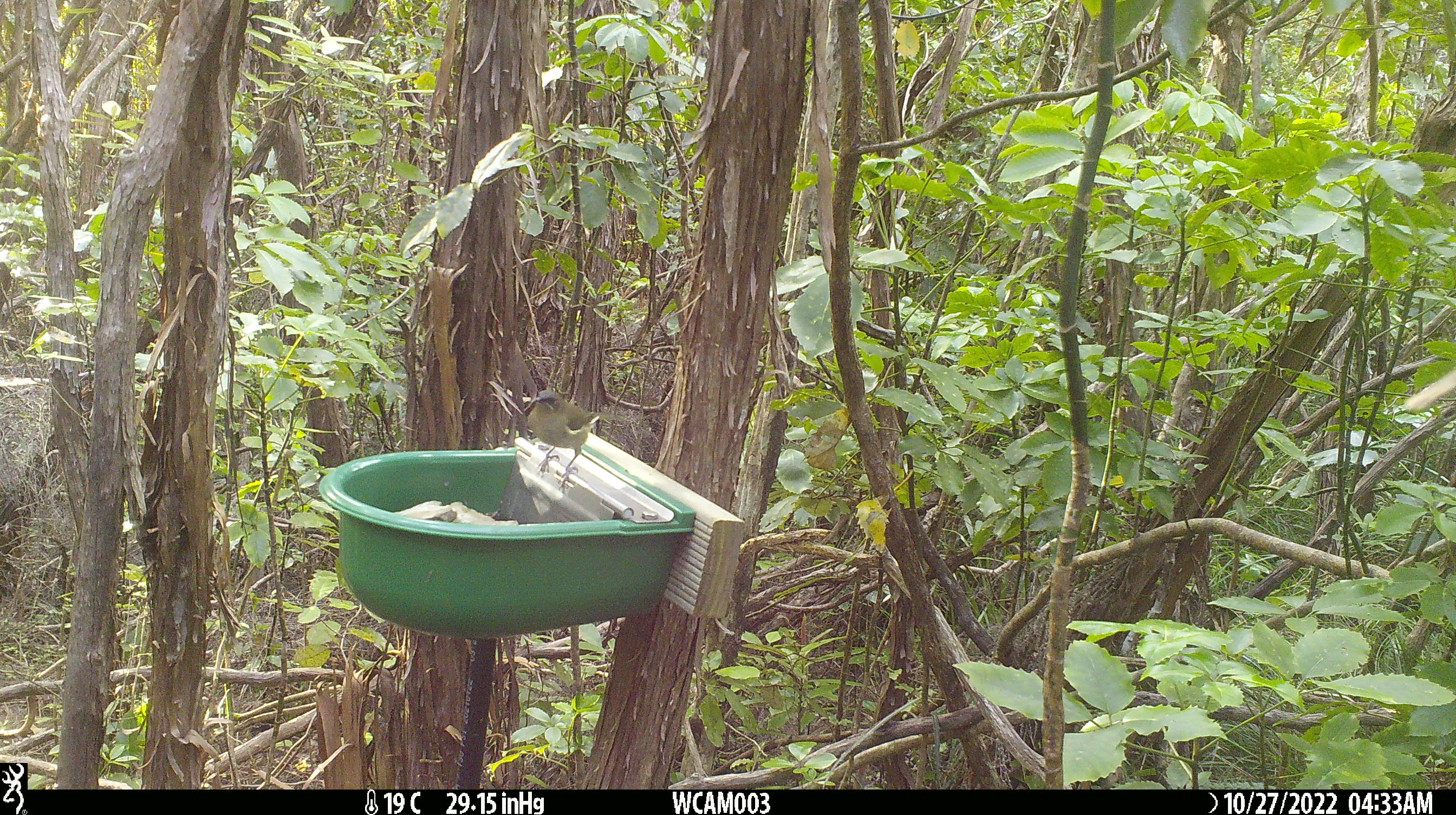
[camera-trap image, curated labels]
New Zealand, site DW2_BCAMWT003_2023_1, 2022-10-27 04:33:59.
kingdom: Animalia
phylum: Chordata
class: Aves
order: Passeriformes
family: Meliphagidae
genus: Anthornis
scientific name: Anthornis melanura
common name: new zealand bellbird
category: bellbird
Bellbird (new zealand bellbird) (Anthornis melanura).